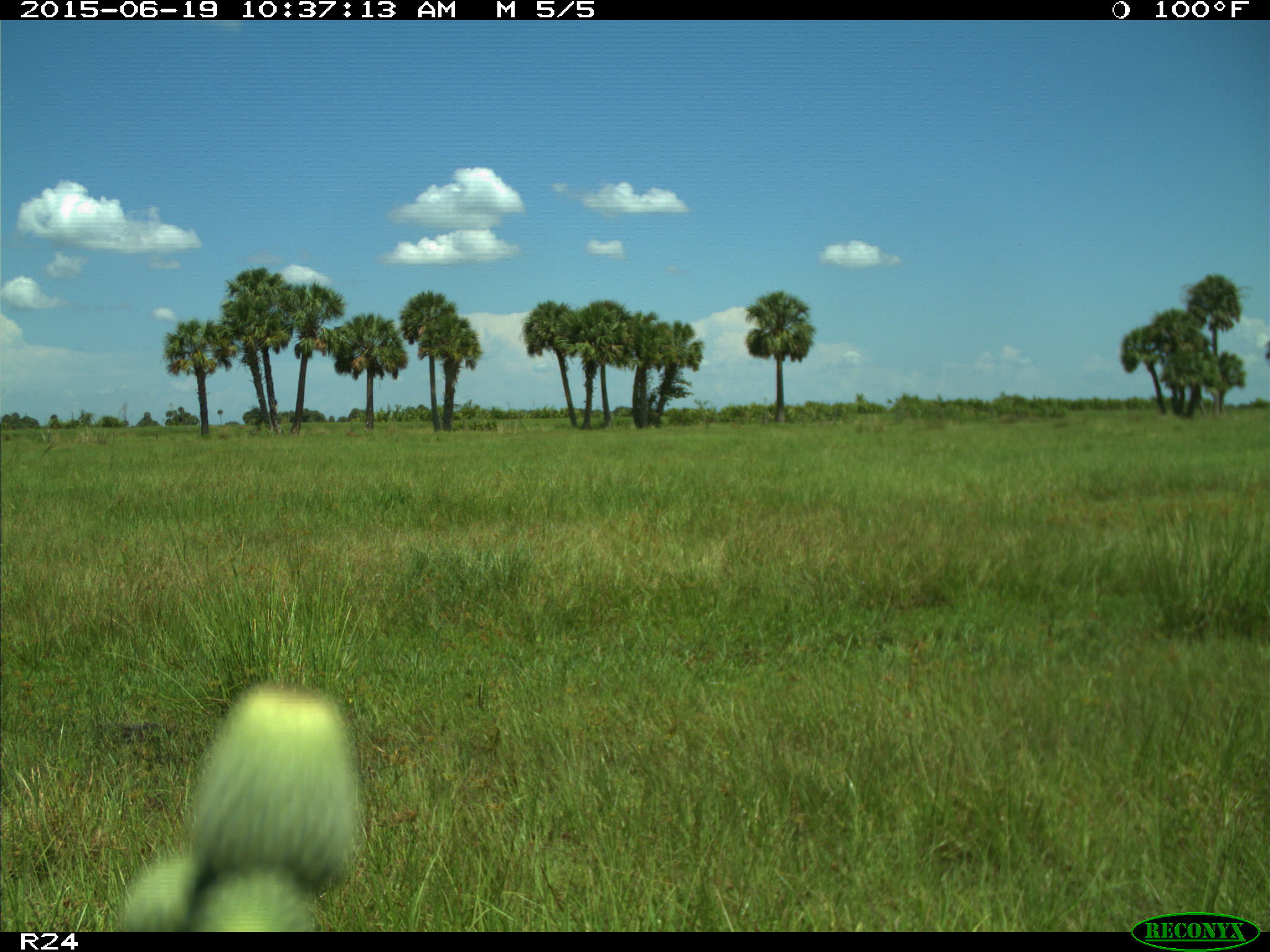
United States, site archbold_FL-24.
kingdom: Animalia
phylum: Chordata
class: Mammalia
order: Artiodactyla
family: Bovidae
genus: Bos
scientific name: Bos taurus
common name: domestic cow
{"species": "Bos taurus (domestic cow)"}